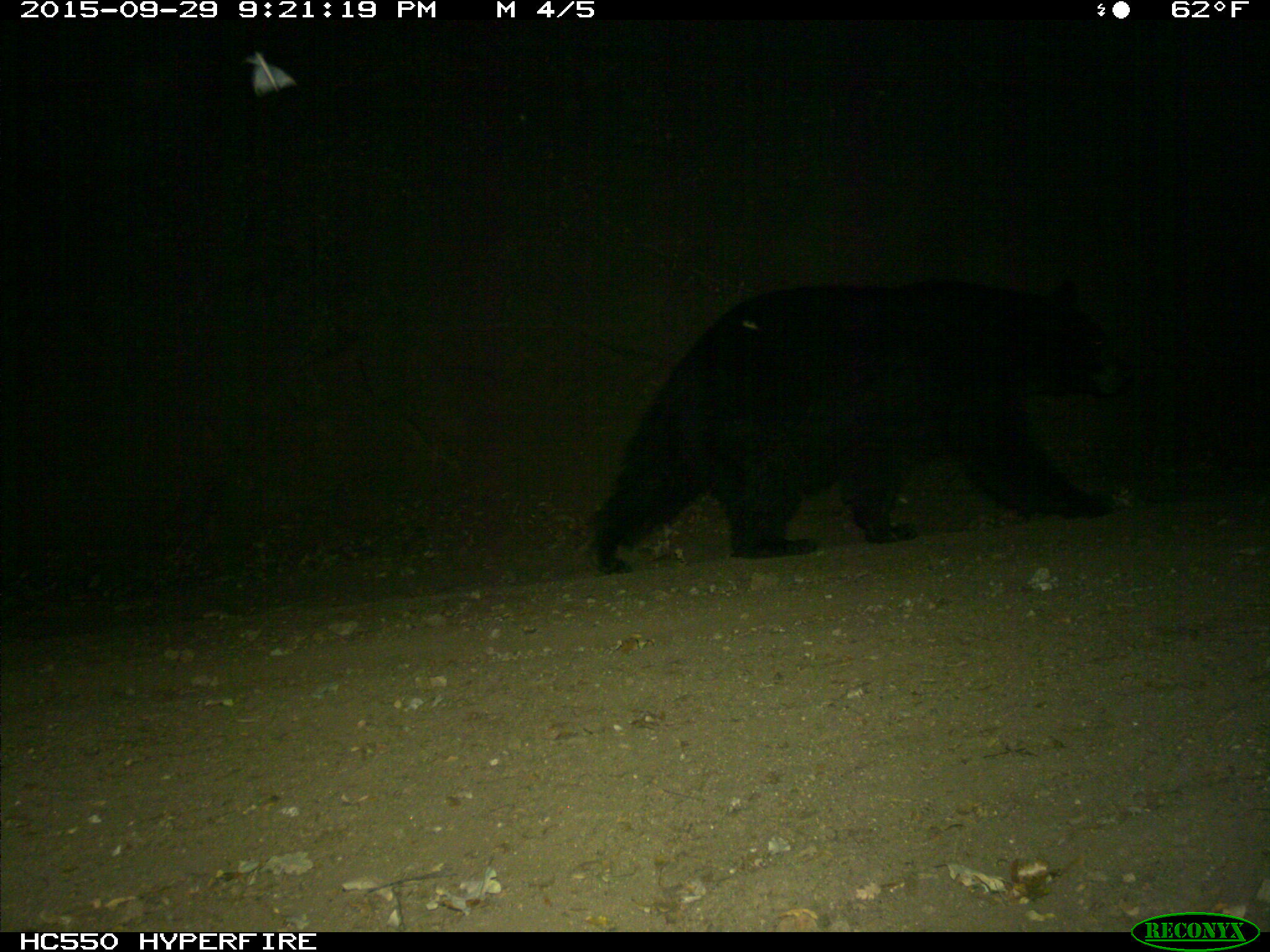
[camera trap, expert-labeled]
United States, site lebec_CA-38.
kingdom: Animalia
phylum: Chordata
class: Mammalia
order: Carnivora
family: Ursidae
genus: Ursus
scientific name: Ursus americanus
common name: american black bear